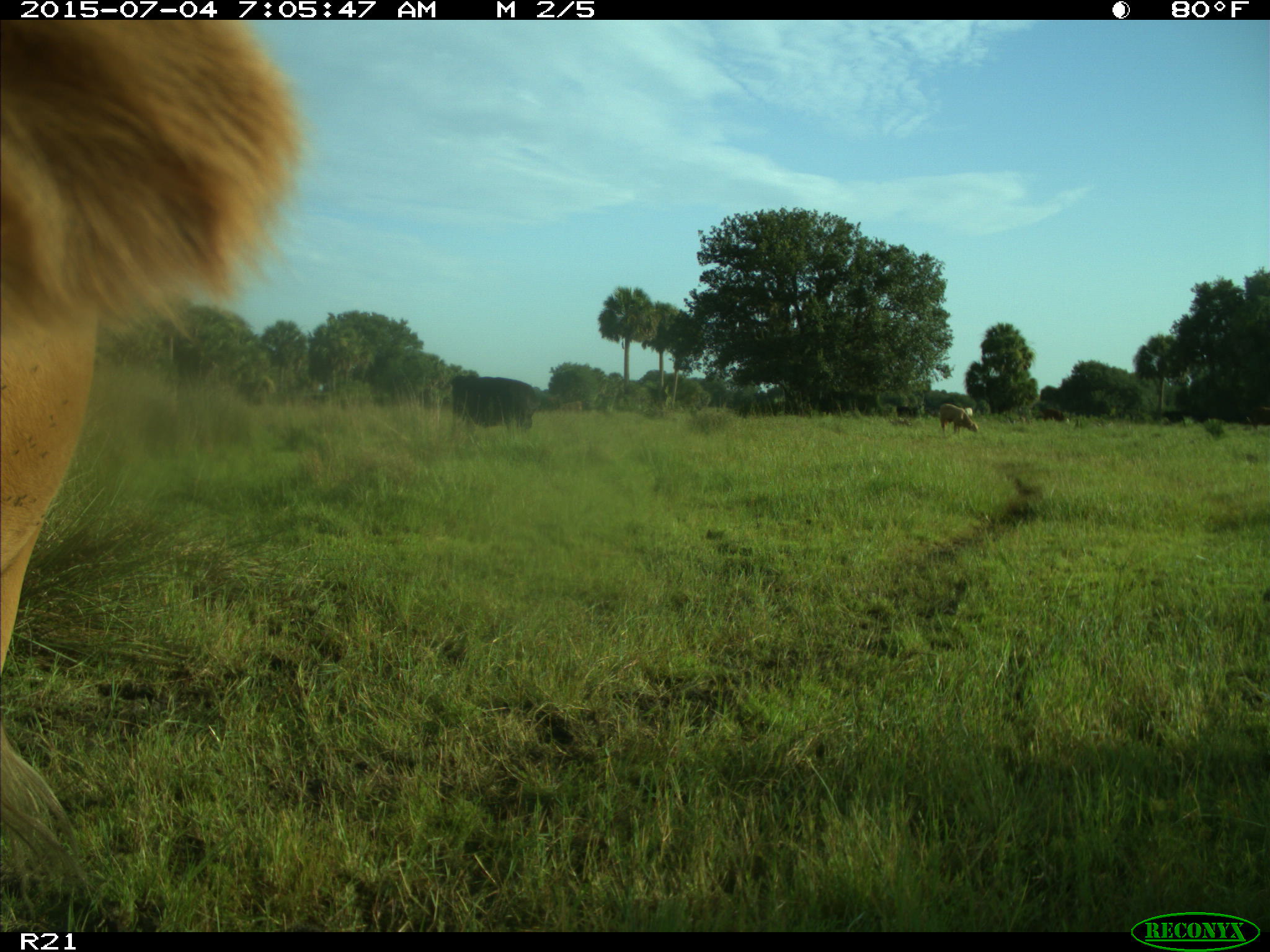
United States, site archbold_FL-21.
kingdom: Animalia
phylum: Chordata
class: Mammalia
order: Artiodactyla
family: Bovidae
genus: Bos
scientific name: Bos taurus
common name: domestic cow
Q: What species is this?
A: Bos taurus (domestic cow).